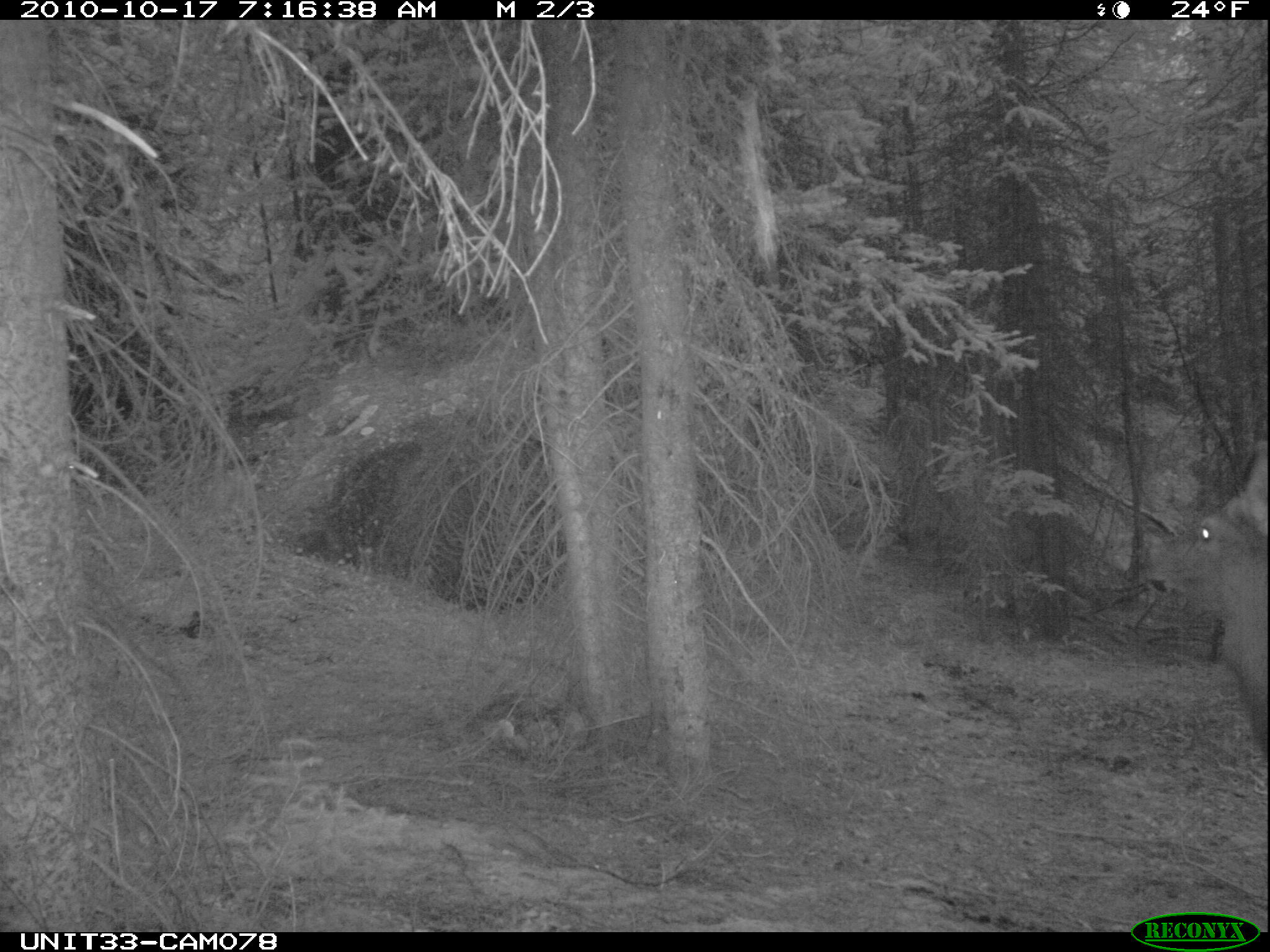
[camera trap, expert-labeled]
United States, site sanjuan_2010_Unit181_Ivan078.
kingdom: Animalia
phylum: Chordata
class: Mammalia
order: Artiodactyla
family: Cervidae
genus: Cervus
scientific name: Cervus elaphus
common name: red deer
Cervus elaphus (red deer).